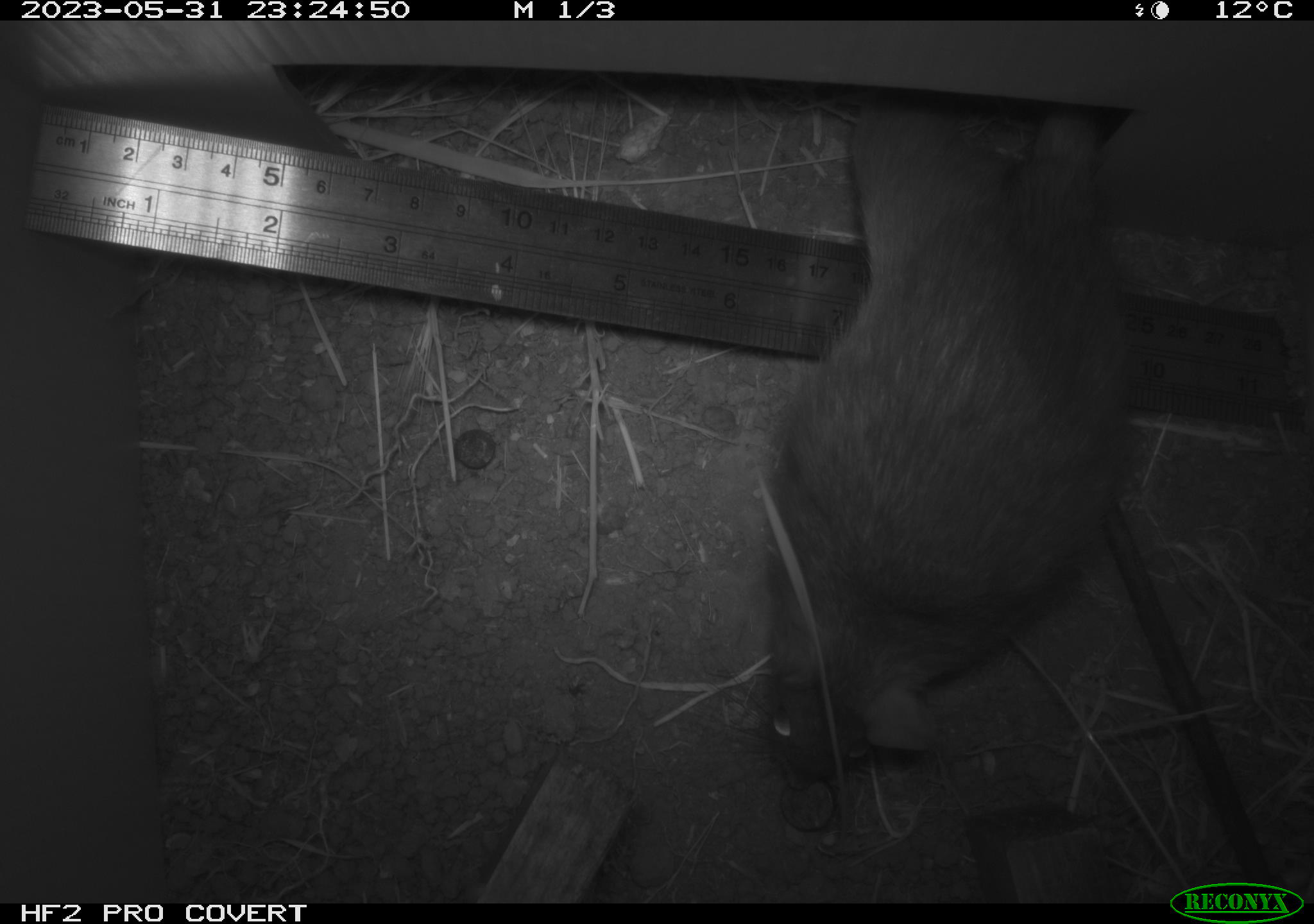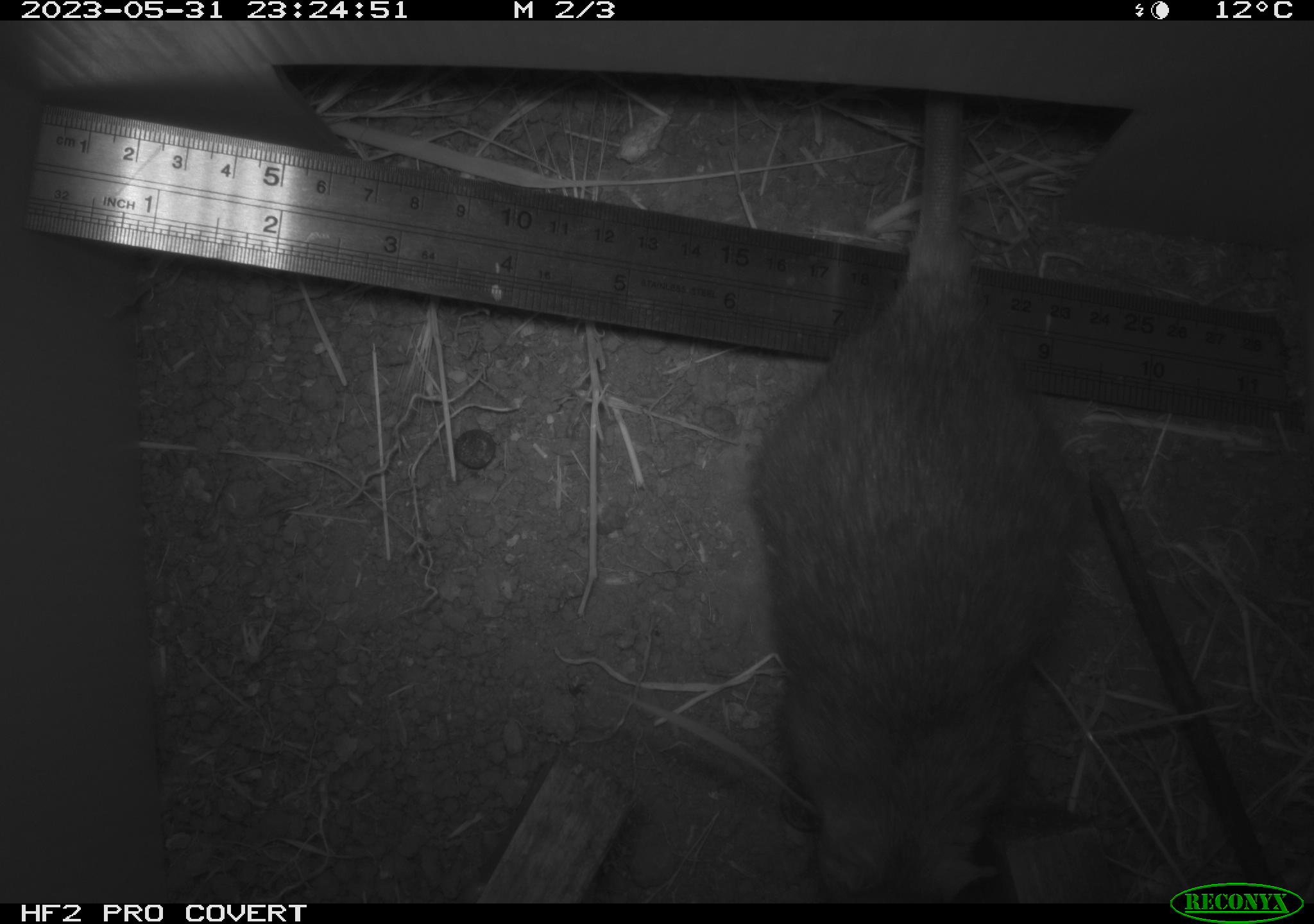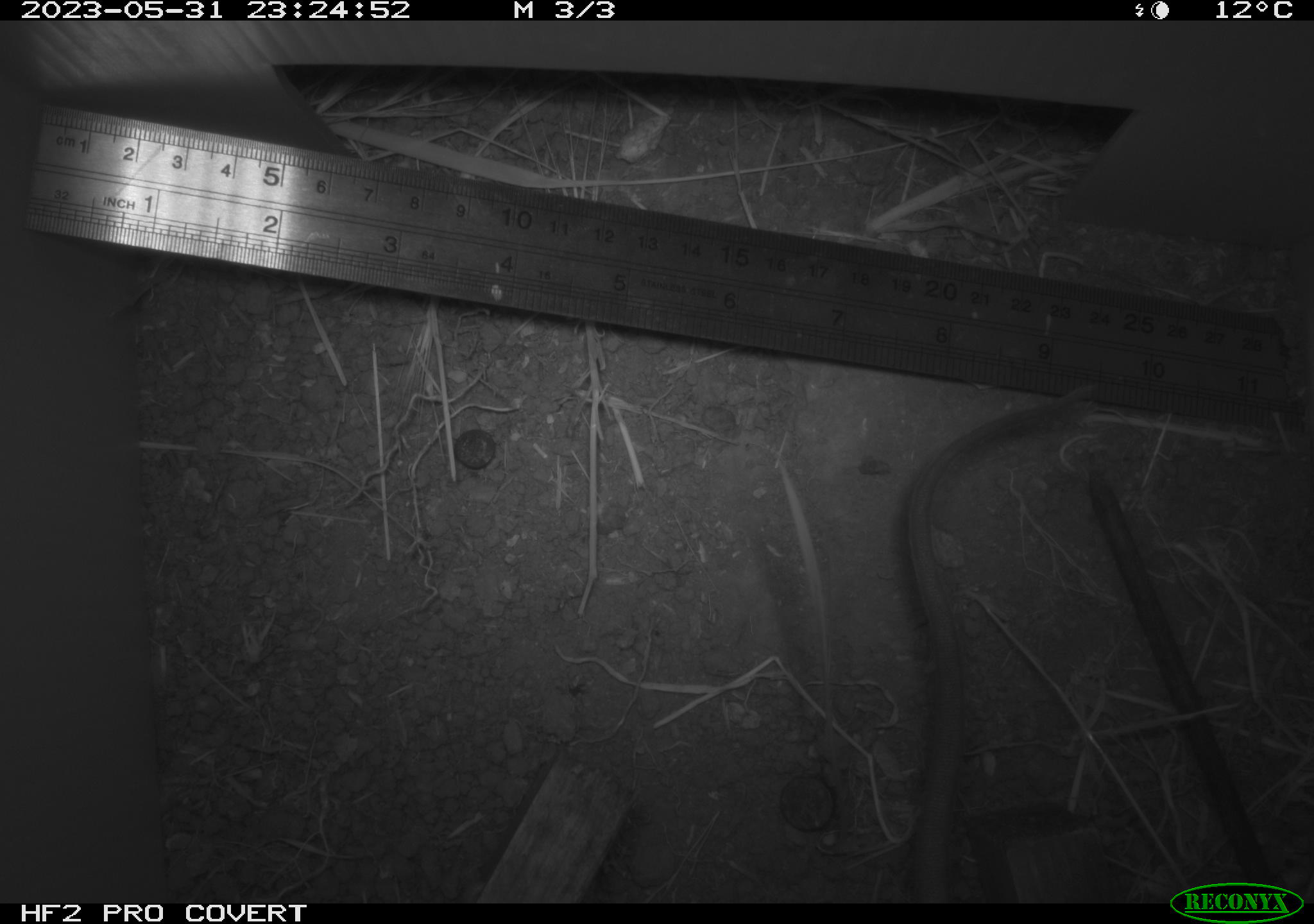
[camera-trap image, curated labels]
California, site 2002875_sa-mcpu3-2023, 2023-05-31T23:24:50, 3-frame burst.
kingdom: Animalia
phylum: Chordata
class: Mammalia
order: Rodentia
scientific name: Rodentia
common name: mouse species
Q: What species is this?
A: Mouse species (Rodentia).